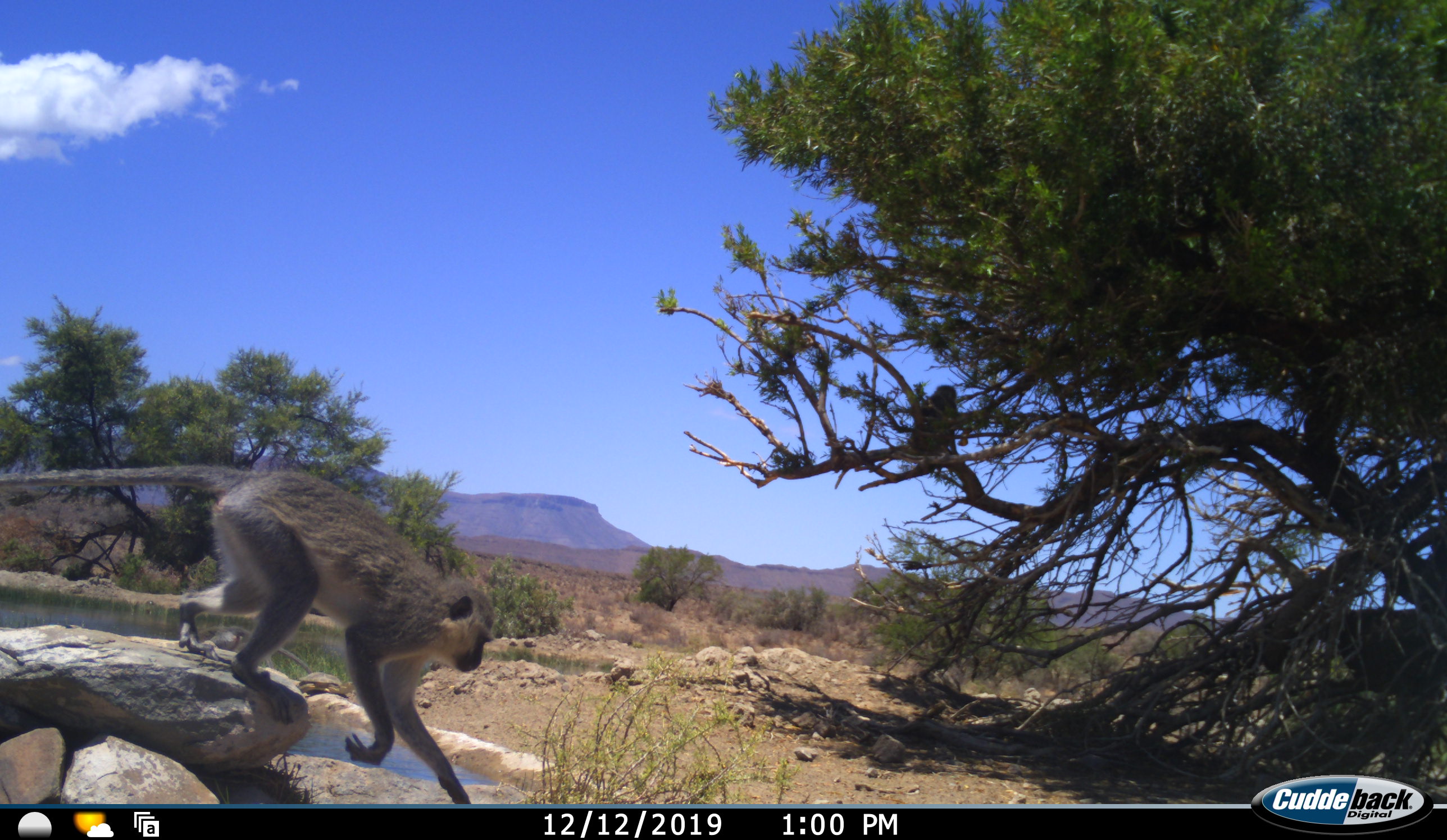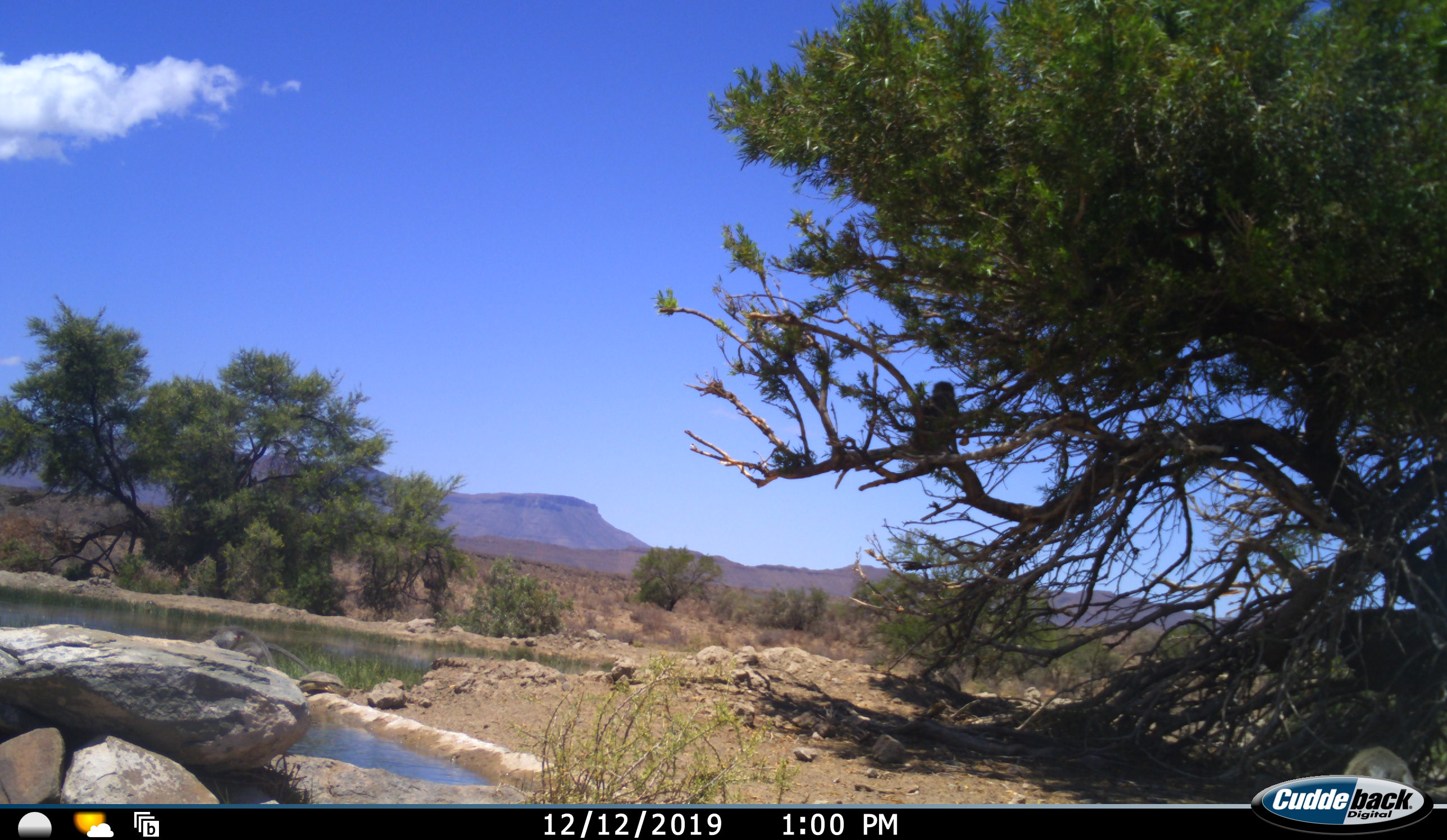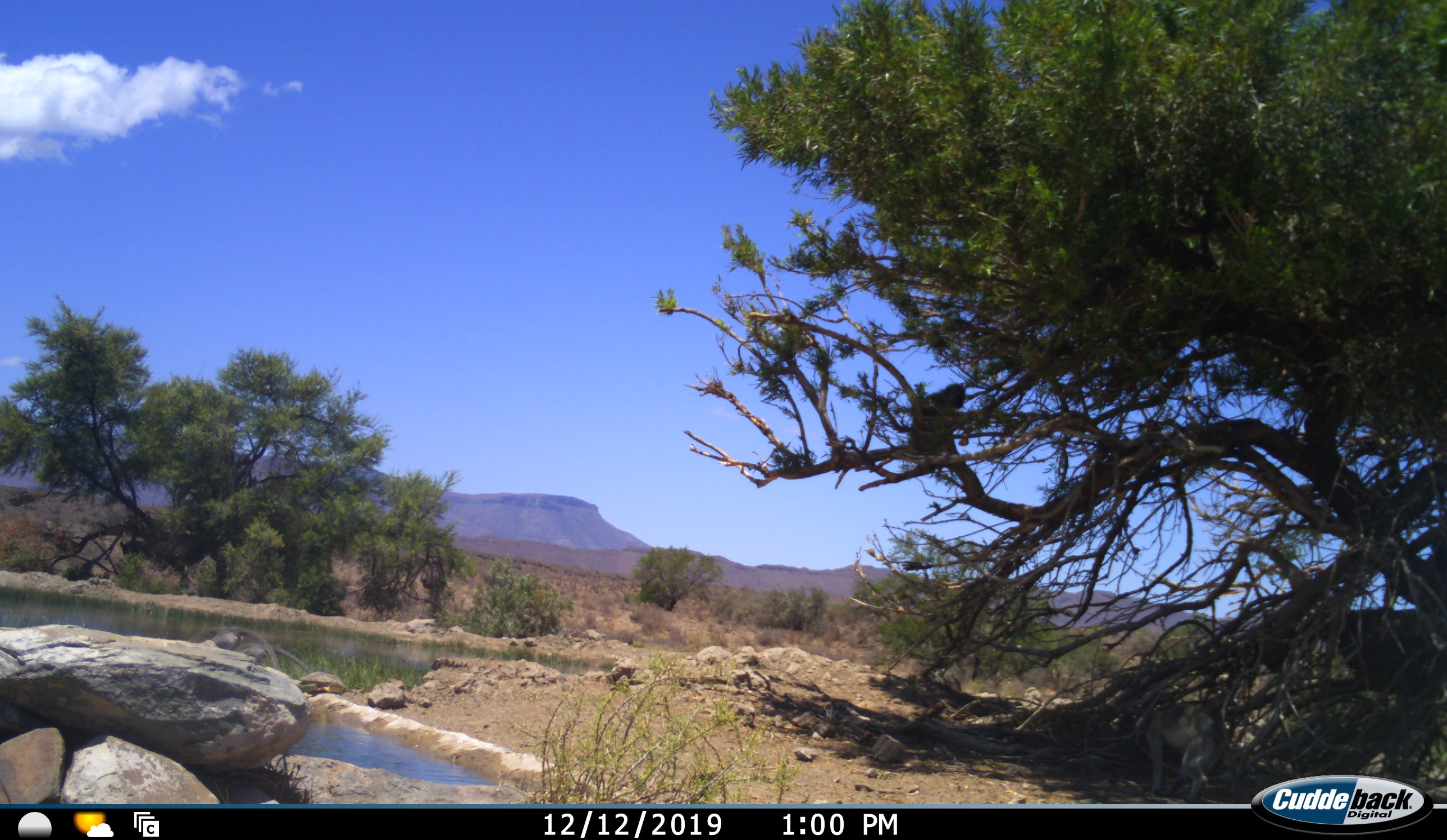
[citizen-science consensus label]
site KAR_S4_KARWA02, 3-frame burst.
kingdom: Animalia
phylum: Chordata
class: Mammalia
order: Primates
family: Cercopithecidae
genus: Chlorocebus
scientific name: Chlorocebus pygerythrus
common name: vervet monkey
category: monkeyvervet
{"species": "monkeyvervet (vervet monkey) (Chlorocebus pygerythrus)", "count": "2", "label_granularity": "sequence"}